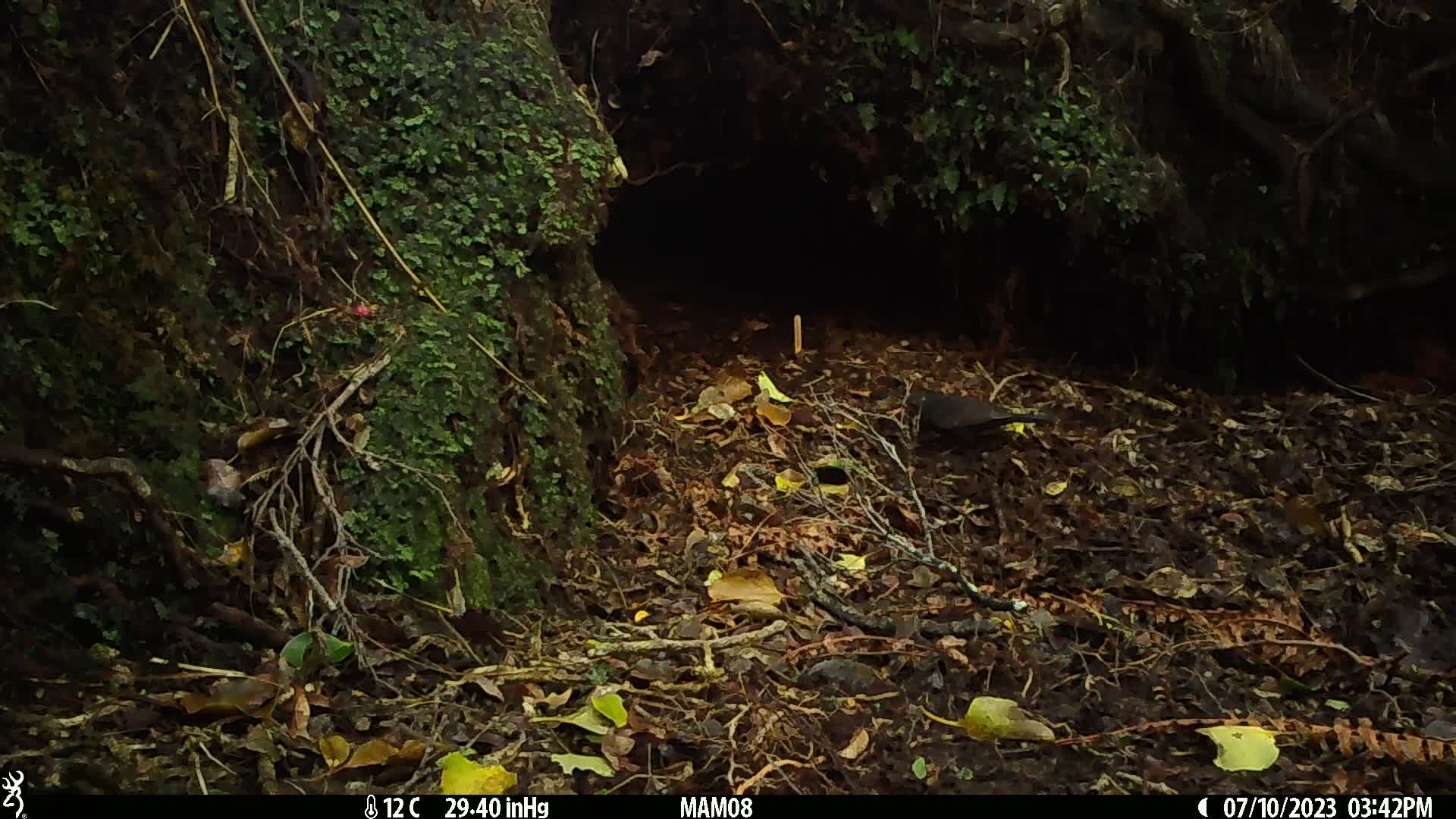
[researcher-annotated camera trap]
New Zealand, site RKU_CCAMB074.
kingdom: Animalia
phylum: Chordata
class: Aves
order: Passeriformes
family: Turdidae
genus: Turdus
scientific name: Turdus merula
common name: eurasian blackbird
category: blackbird